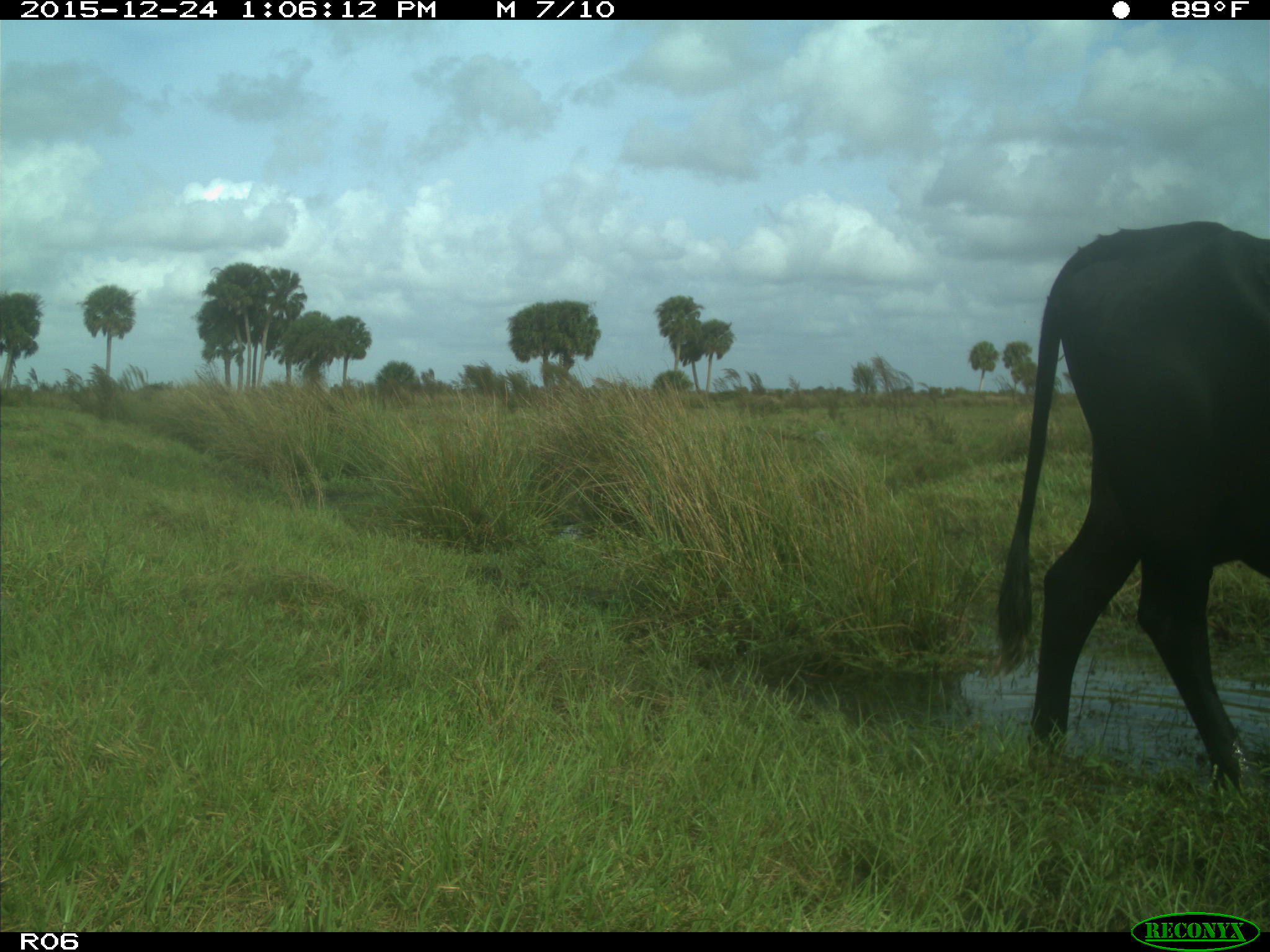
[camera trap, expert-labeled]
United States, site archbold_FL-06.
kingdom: Animalia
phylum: Chordata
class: Mammalia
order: Artiodactyla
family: Bovidae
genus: Bos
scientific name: Bos taurus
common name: domestic cow